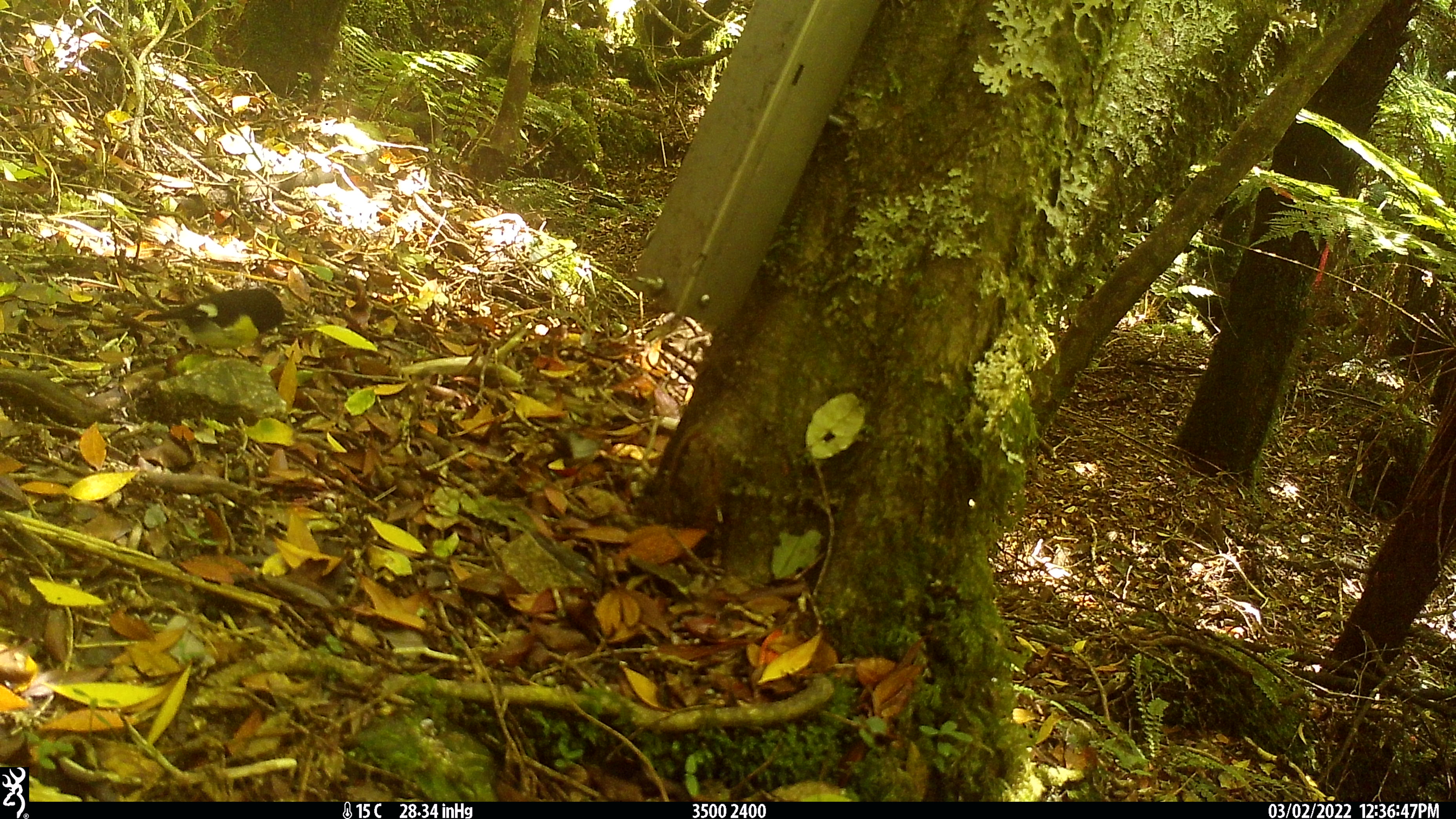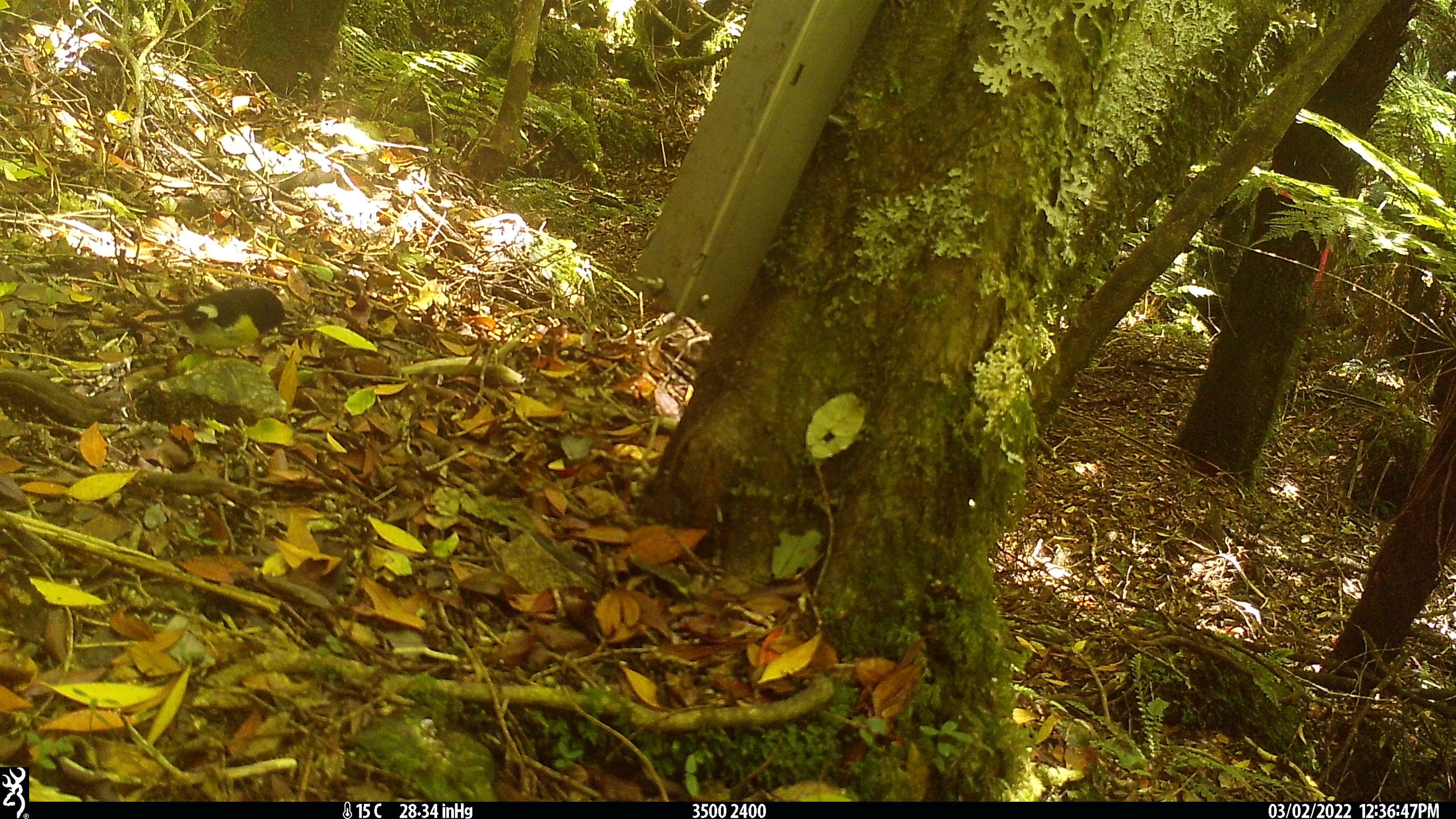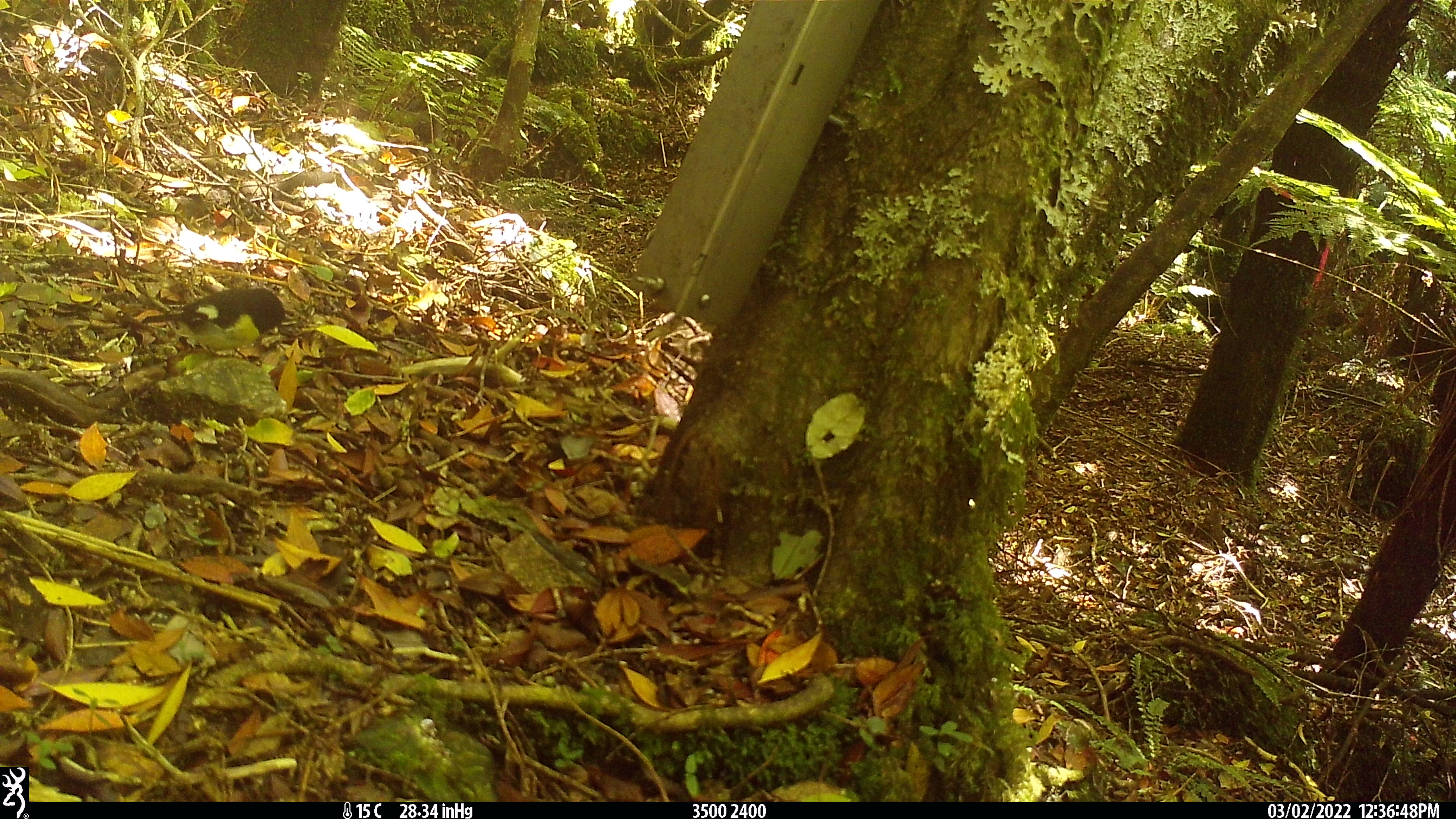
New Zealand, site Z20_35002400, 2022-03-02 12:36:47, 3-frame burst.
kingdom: Animalia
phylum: Chordata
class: Aves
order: Passeriformes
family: Petroicidae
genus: Petroica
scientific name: Petroica macrocephala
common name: tomtit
Tomtit (Petroica macrocephala).